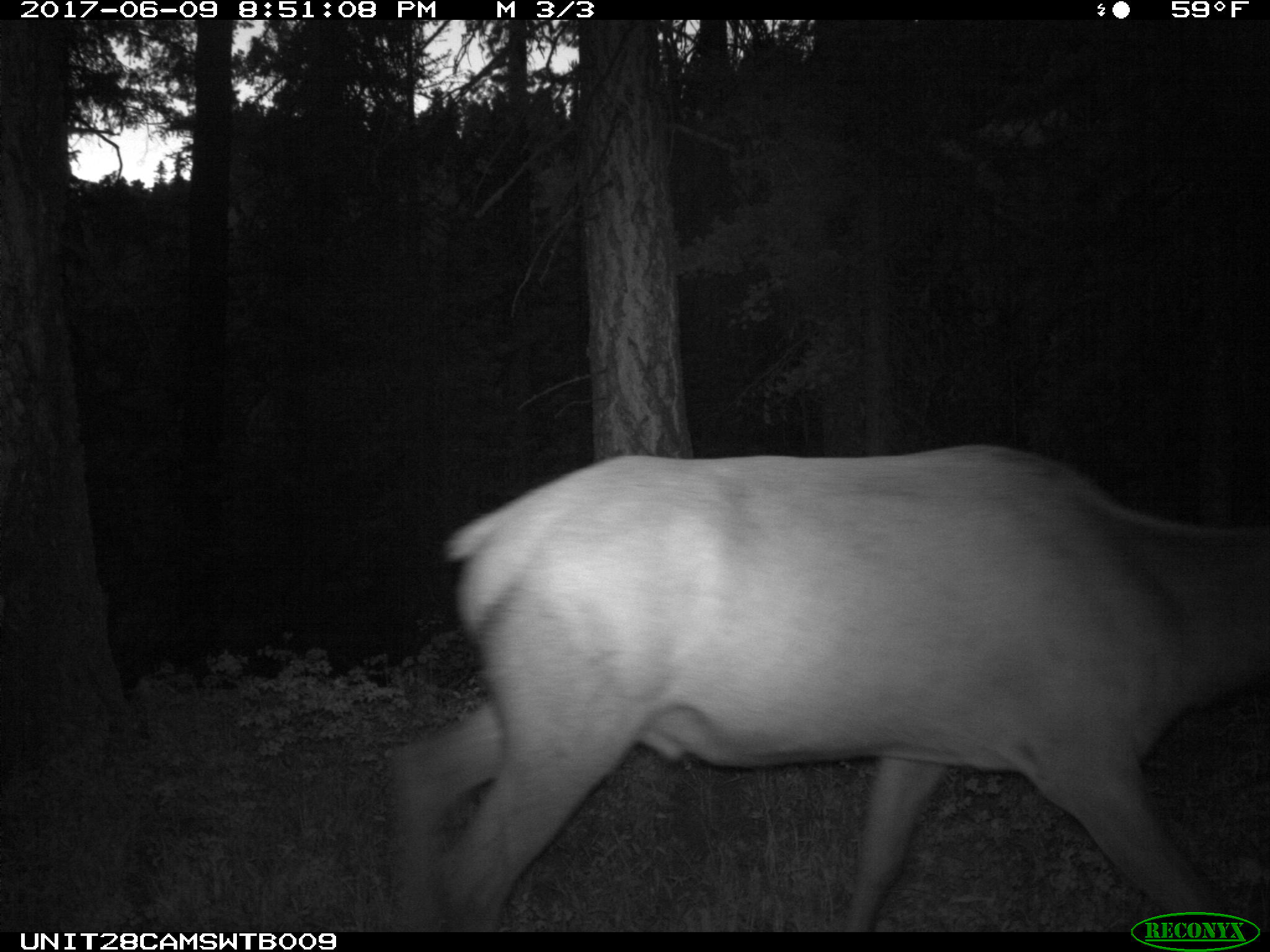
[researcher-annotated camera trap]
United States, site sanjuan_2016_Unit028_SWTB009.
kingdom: Animalia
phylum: Chordata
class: Mammalia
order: Artiodactyla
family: Cervidae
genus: Cervus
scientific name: Cervus elaphus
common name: red deer